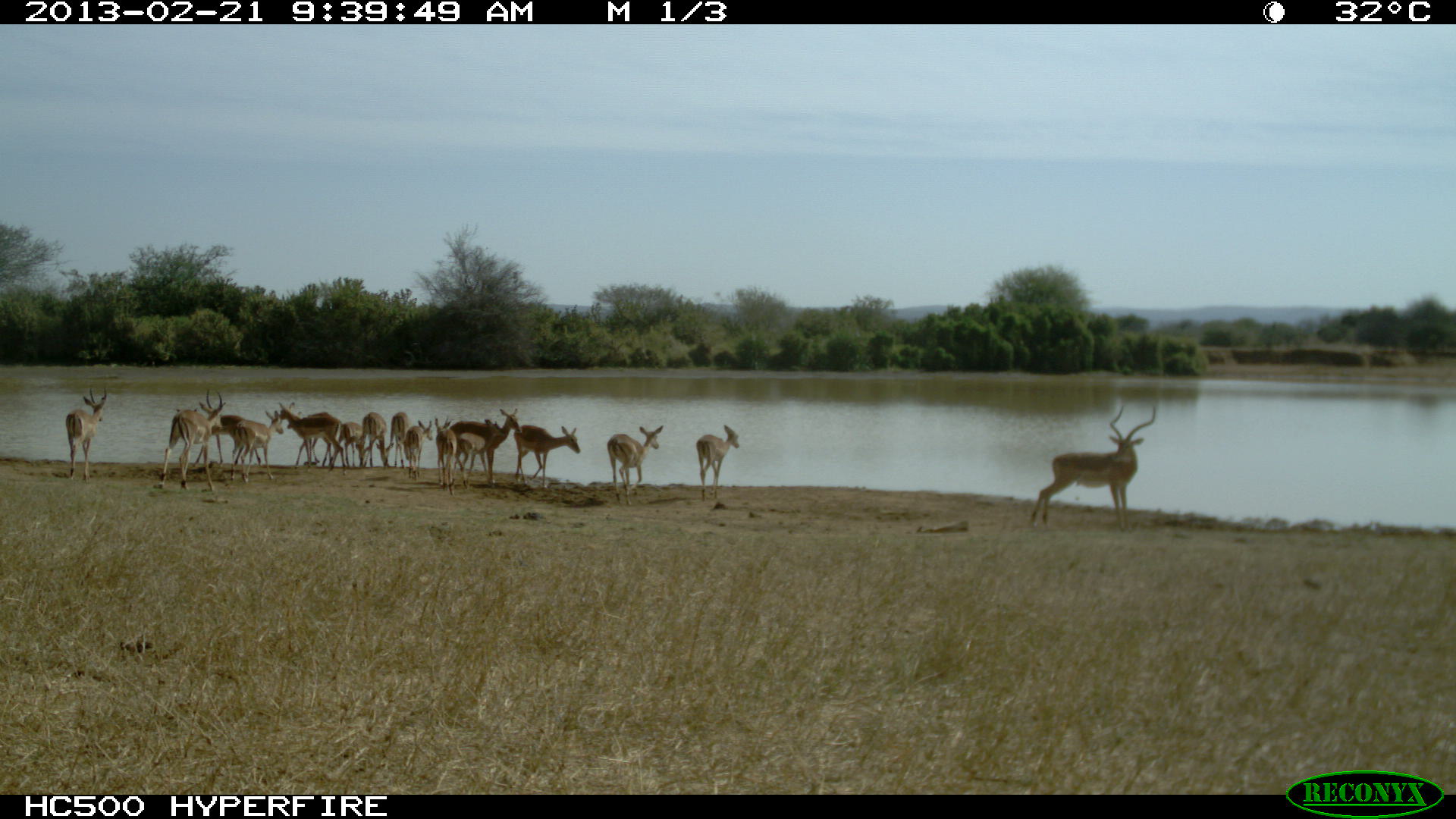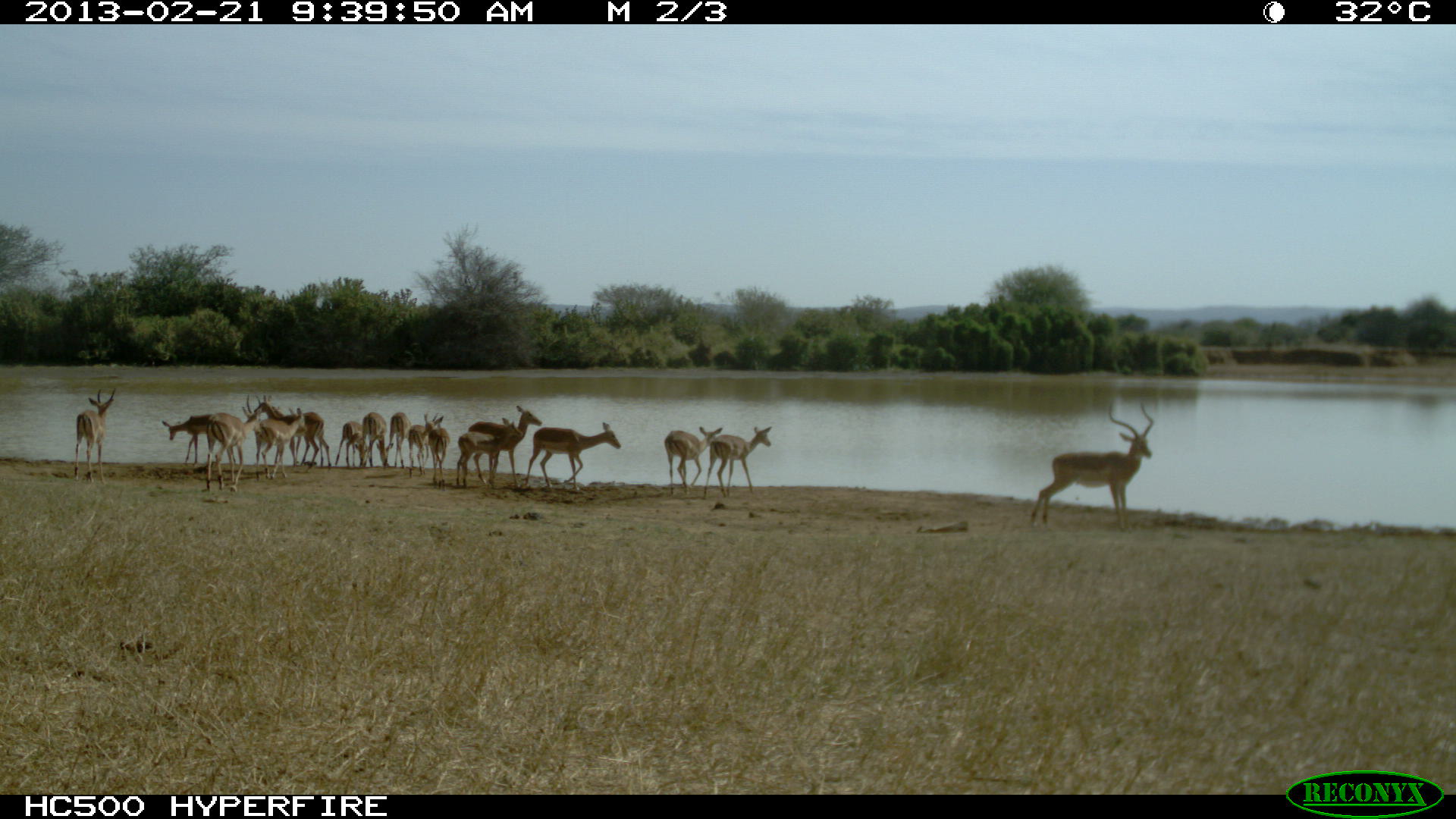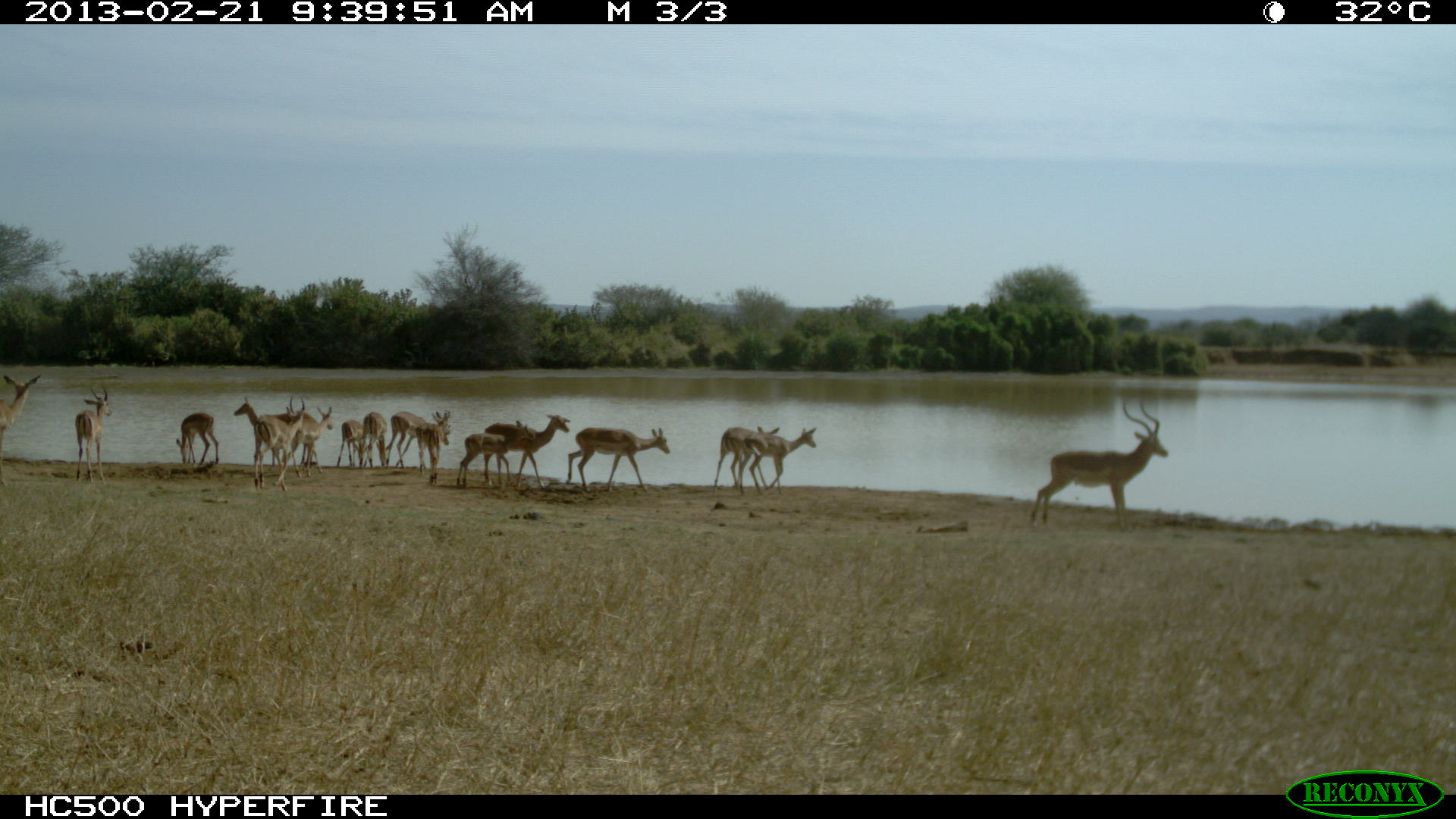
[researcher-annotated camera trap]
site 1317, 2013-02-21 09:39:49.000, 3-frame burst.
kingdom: Animalia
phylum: Chordata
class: Mammalia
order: Artiodactyla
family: Bovidae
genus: Aepyceros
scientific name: Aepyceros melampus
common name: impala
Aepyceros melampus (impala), count 15.